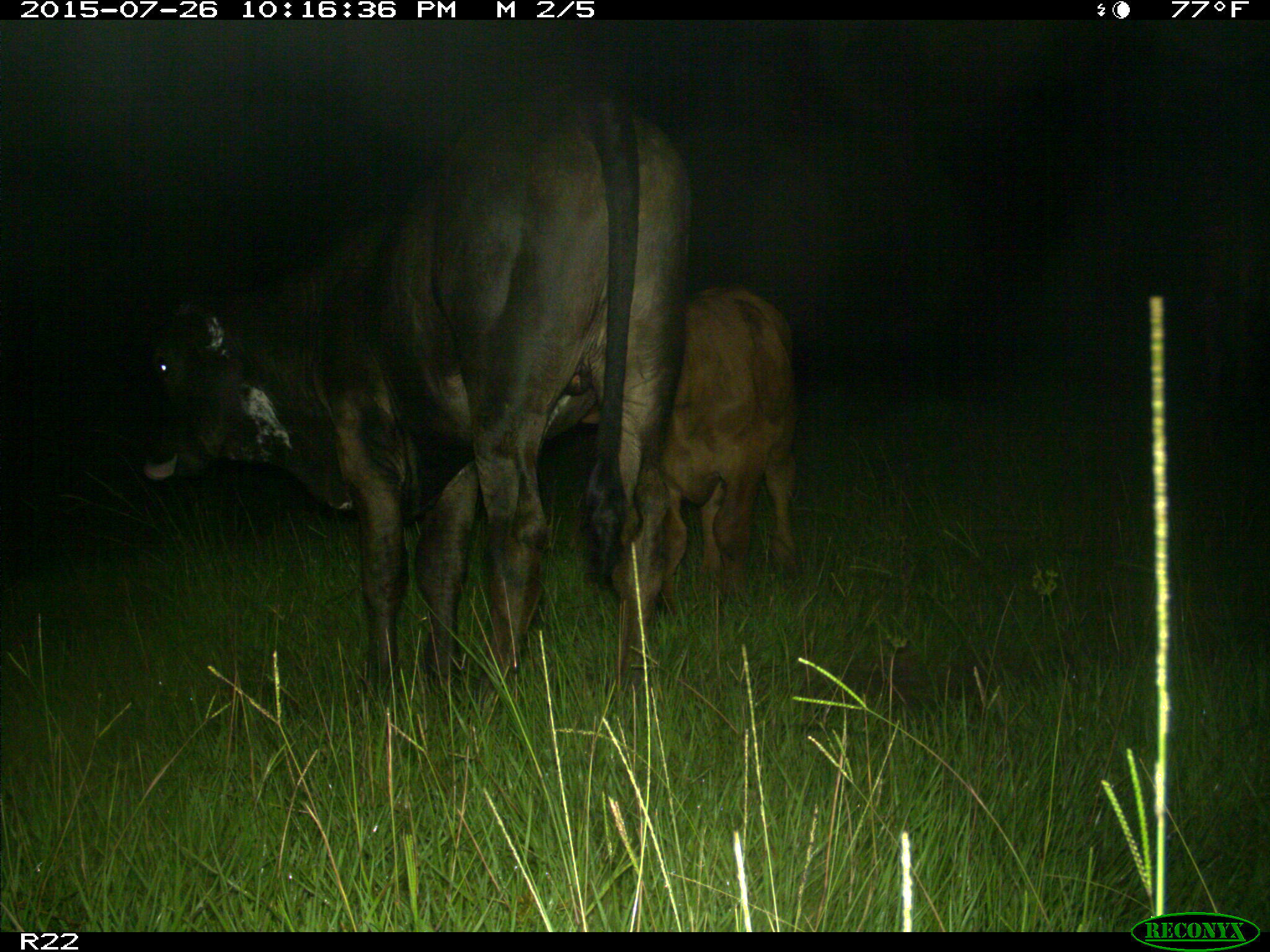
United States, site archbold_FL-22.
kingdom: Animalia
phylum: Chordata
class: Mammalia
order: Artiodactyla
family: Bovidae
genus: Bos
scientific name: Bos taurus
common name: domestic cow